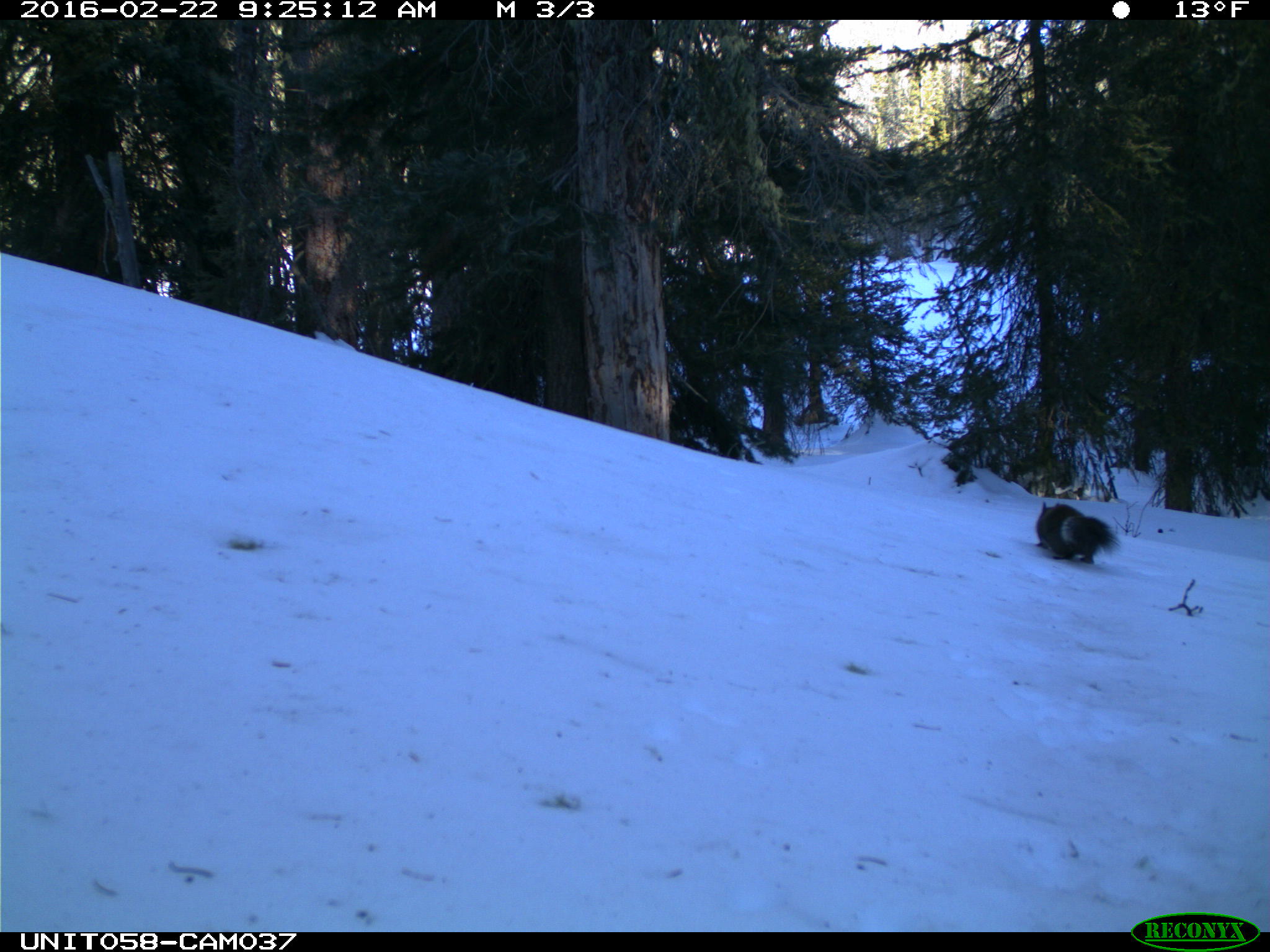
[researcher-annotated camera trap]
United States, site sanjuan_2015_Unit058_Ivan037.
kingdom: Animalia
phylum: Chordata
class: Mammalia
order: Rodentia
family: Sciuridae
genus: Tamiasciurus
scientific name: Tamiasciurus hudsonicus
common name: american red squirrel